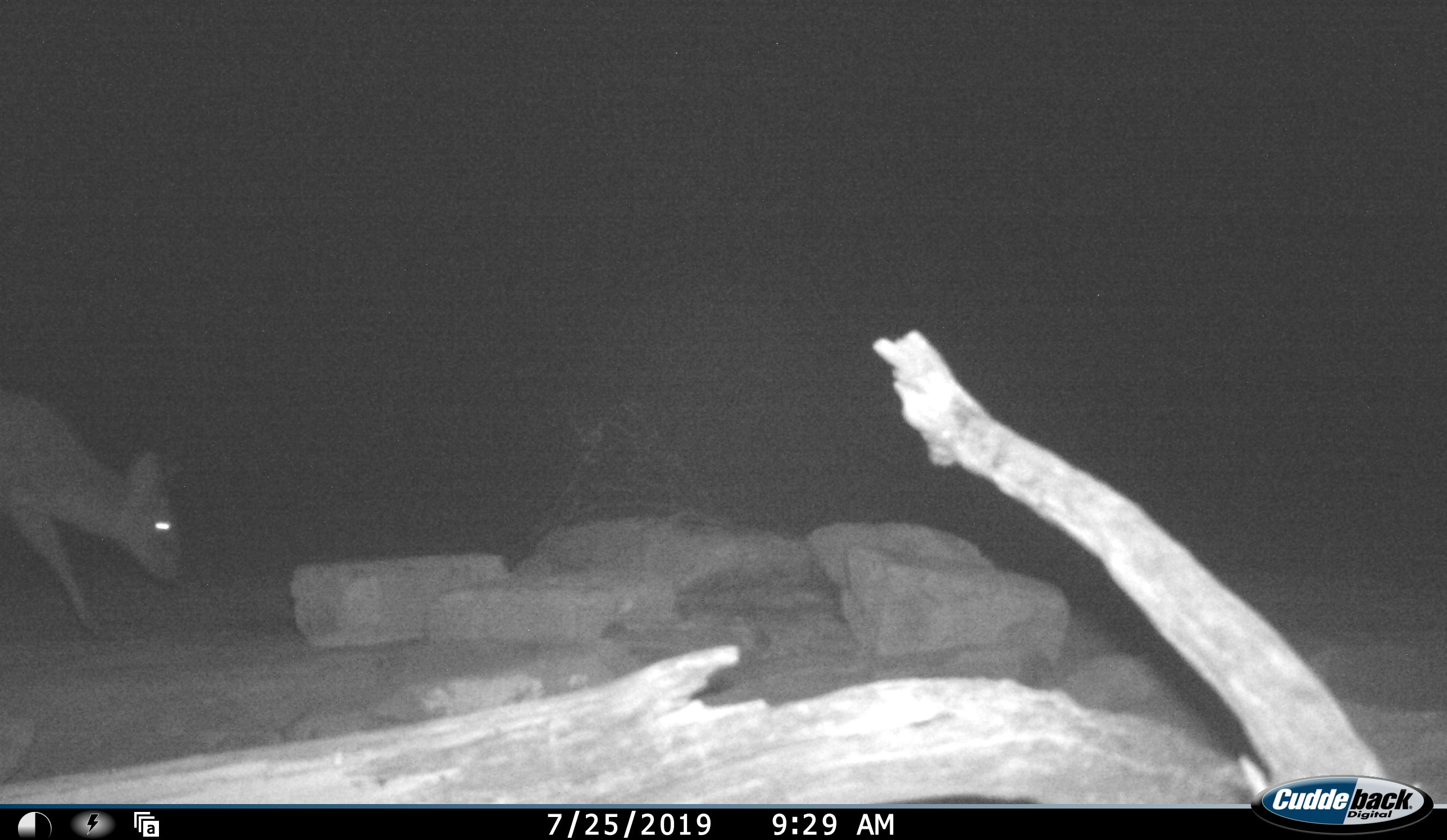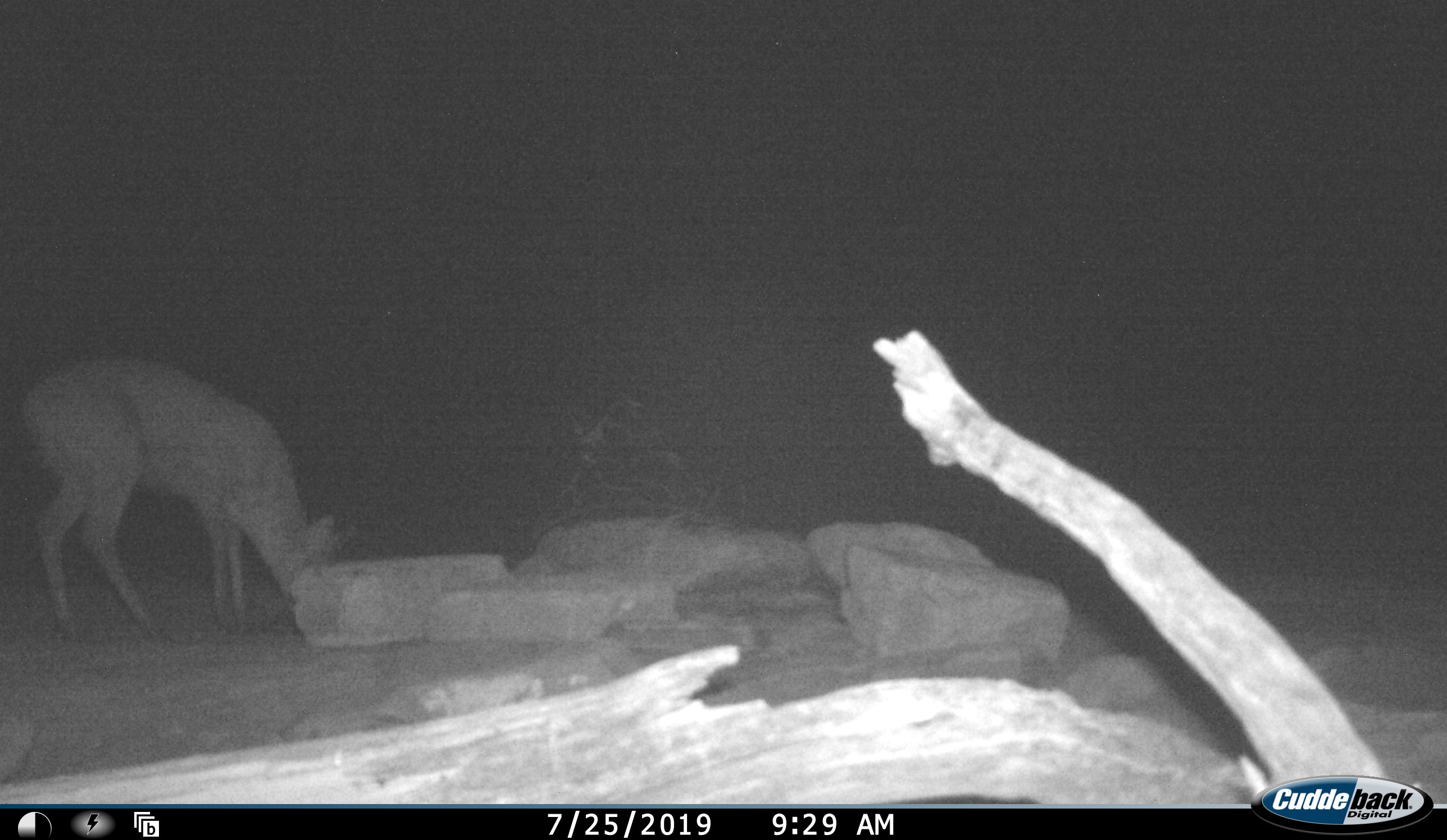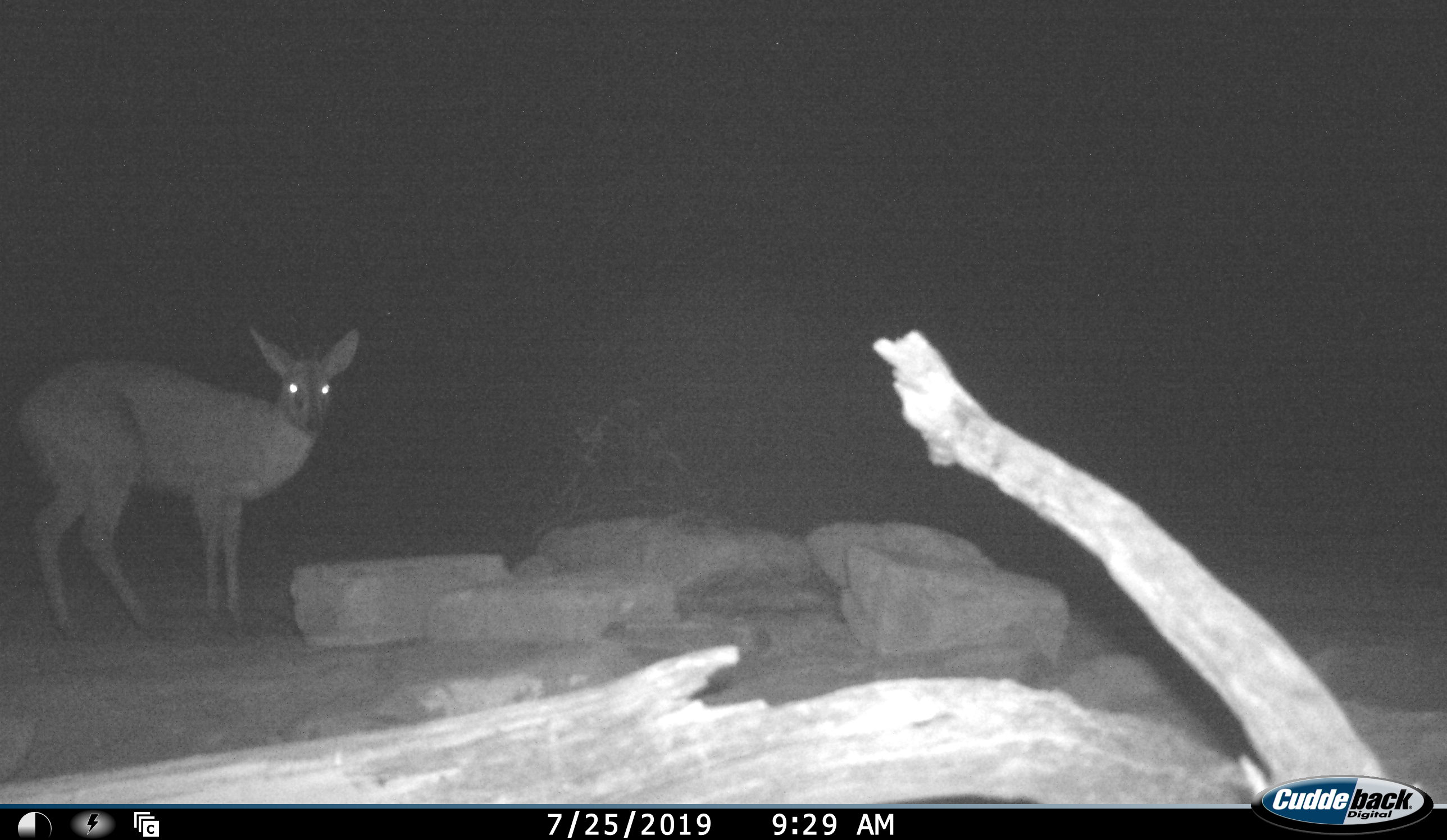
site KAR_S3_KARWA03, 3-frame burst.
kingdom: Animalia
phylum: Chordata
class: Mammalia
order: Artiodactyla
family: Bovidae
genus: Sylvicapra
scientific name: Sylvicapra grimmia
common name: common duiker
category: duikercommongrey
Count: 1.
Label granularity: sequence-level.